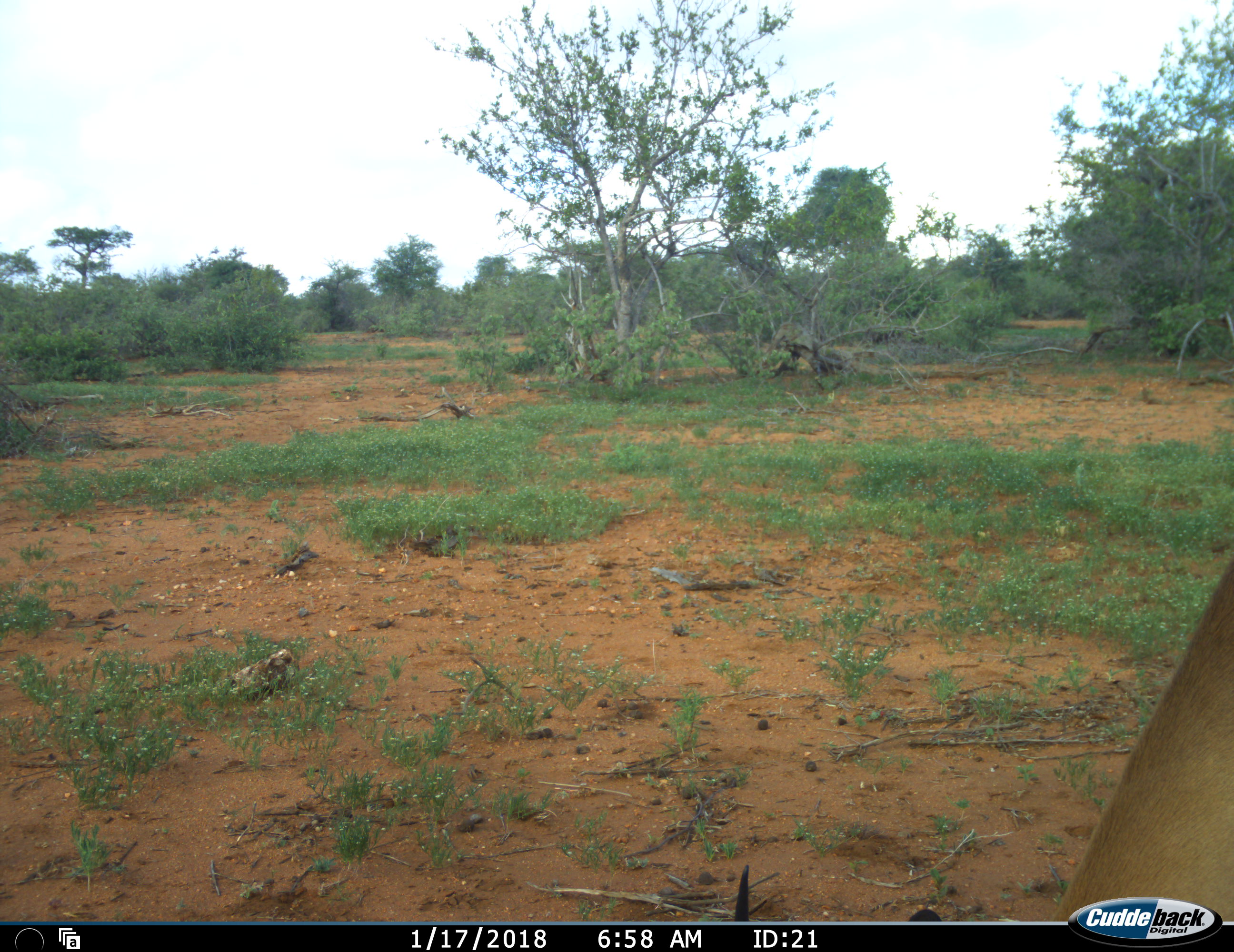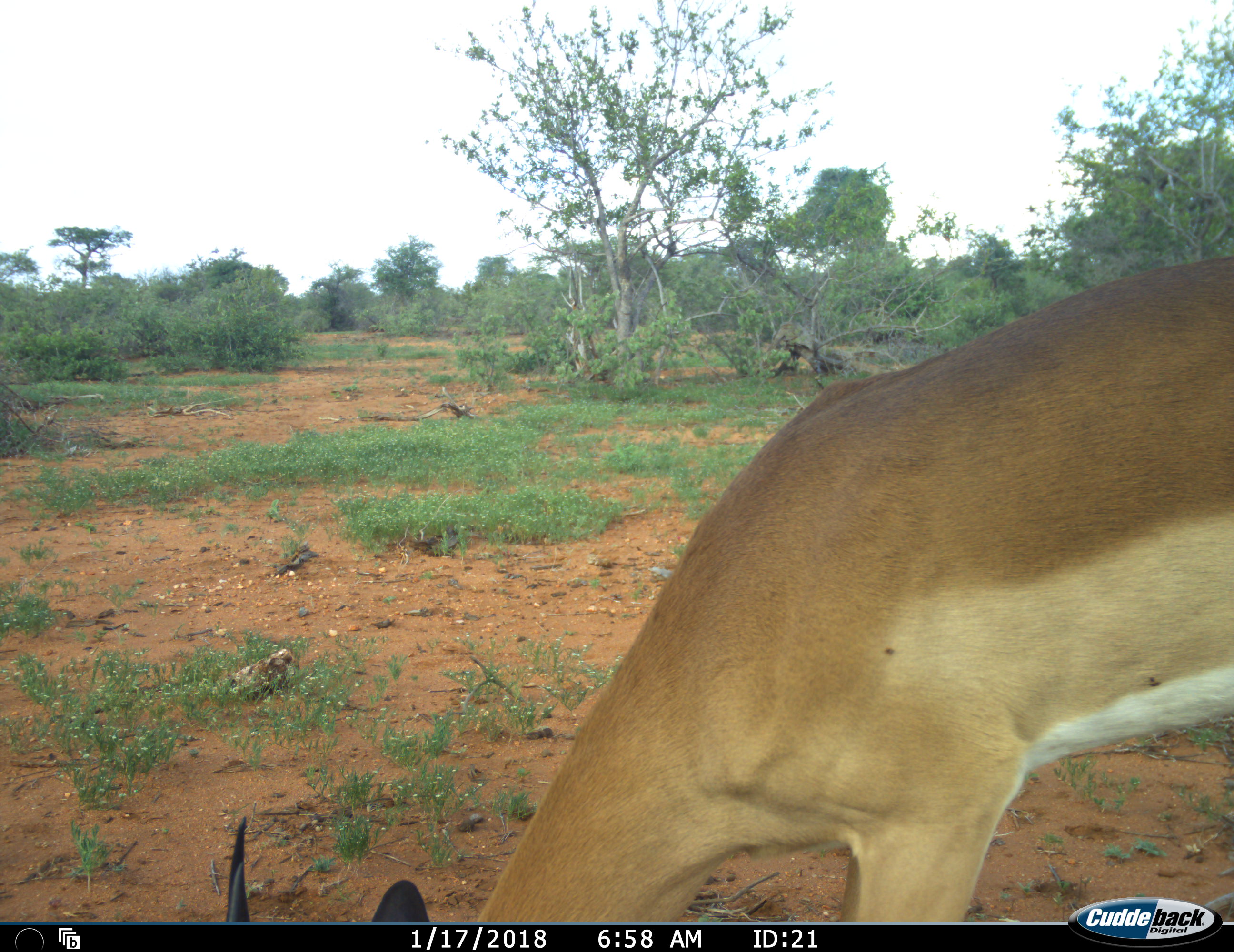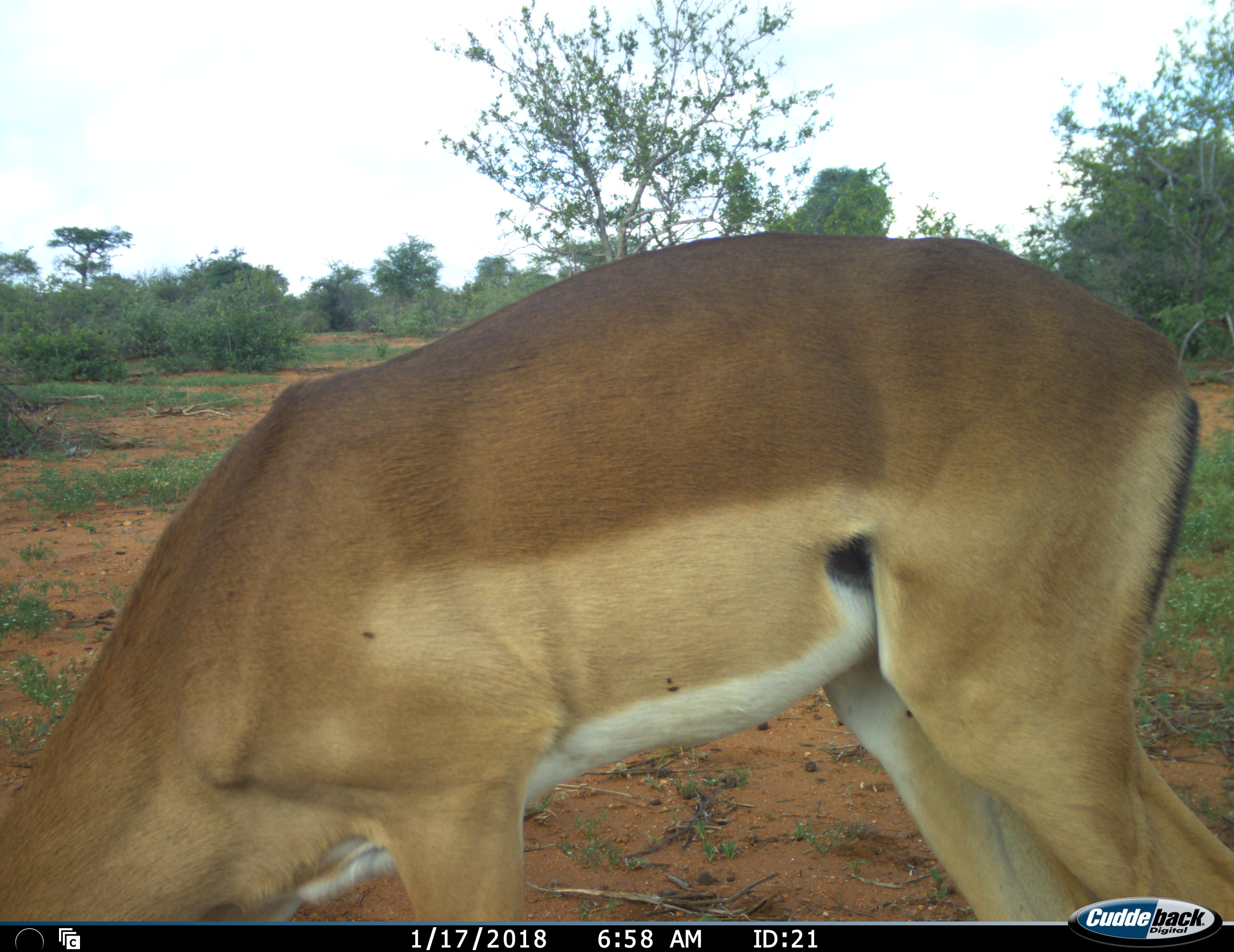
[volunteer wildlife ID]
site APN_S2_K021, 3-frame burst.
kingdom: Animalia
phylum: Chordata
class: Mammalia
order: Artiodactyla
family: Bovidae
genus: Aepyceros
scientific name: Aepyceros melampus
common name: impala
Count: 1.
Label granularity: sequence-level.